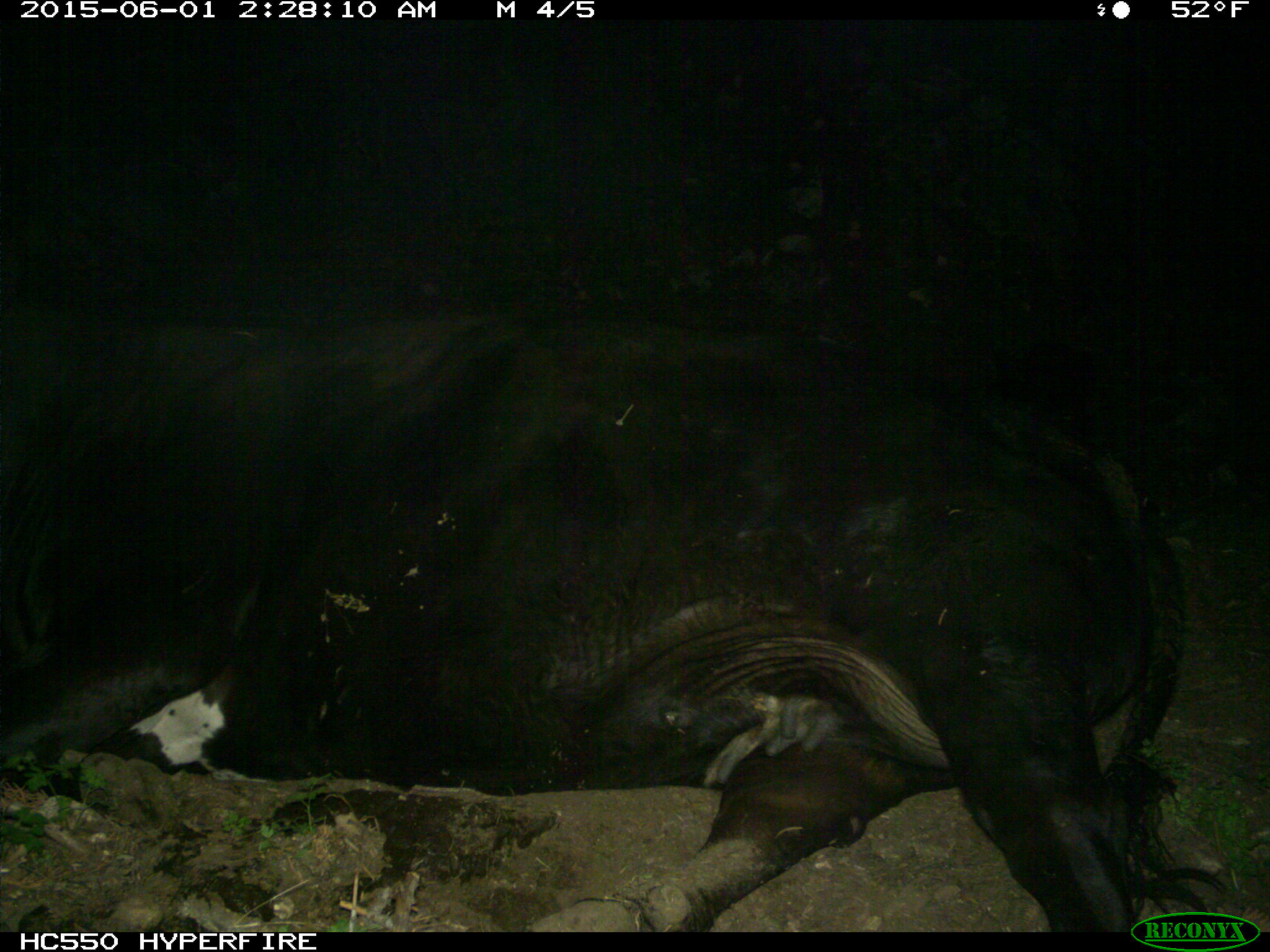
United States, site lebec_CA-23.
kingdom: Animalia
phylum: Chordata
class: Mammalia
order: Artiodactyla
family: Bovidae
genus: Bos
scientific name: Bos taurus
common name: domestic cow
Bos taurus (domestic cow).